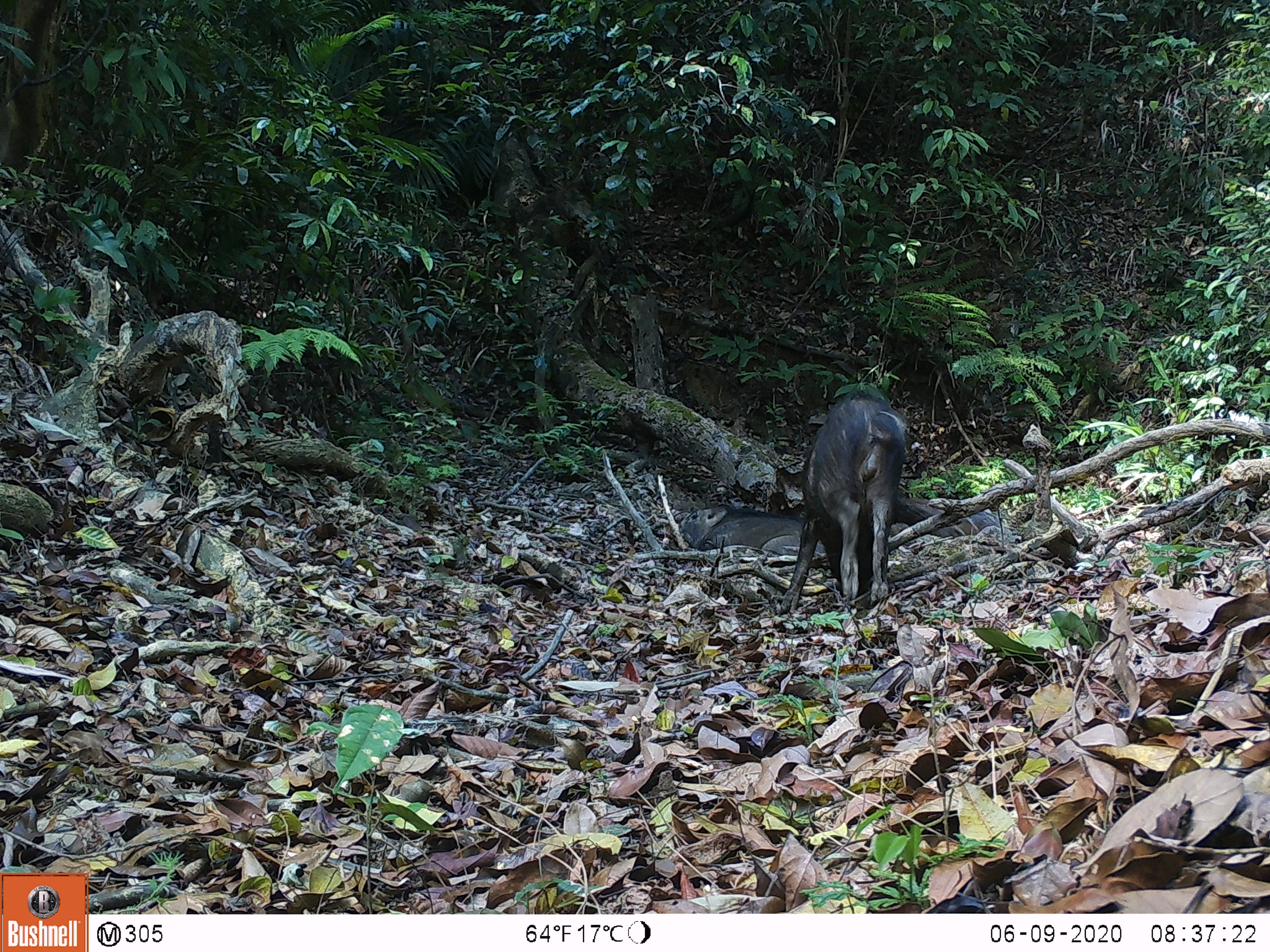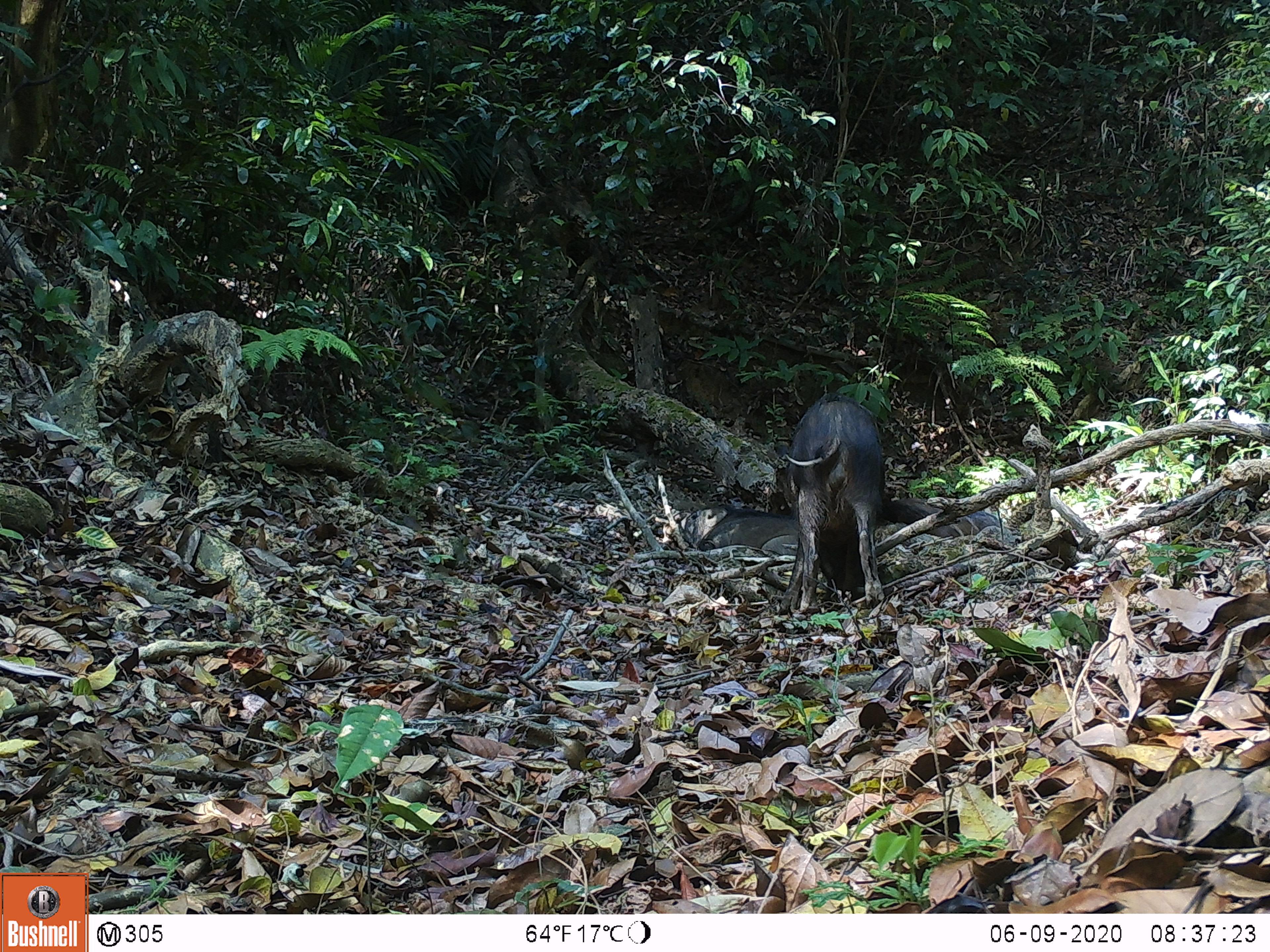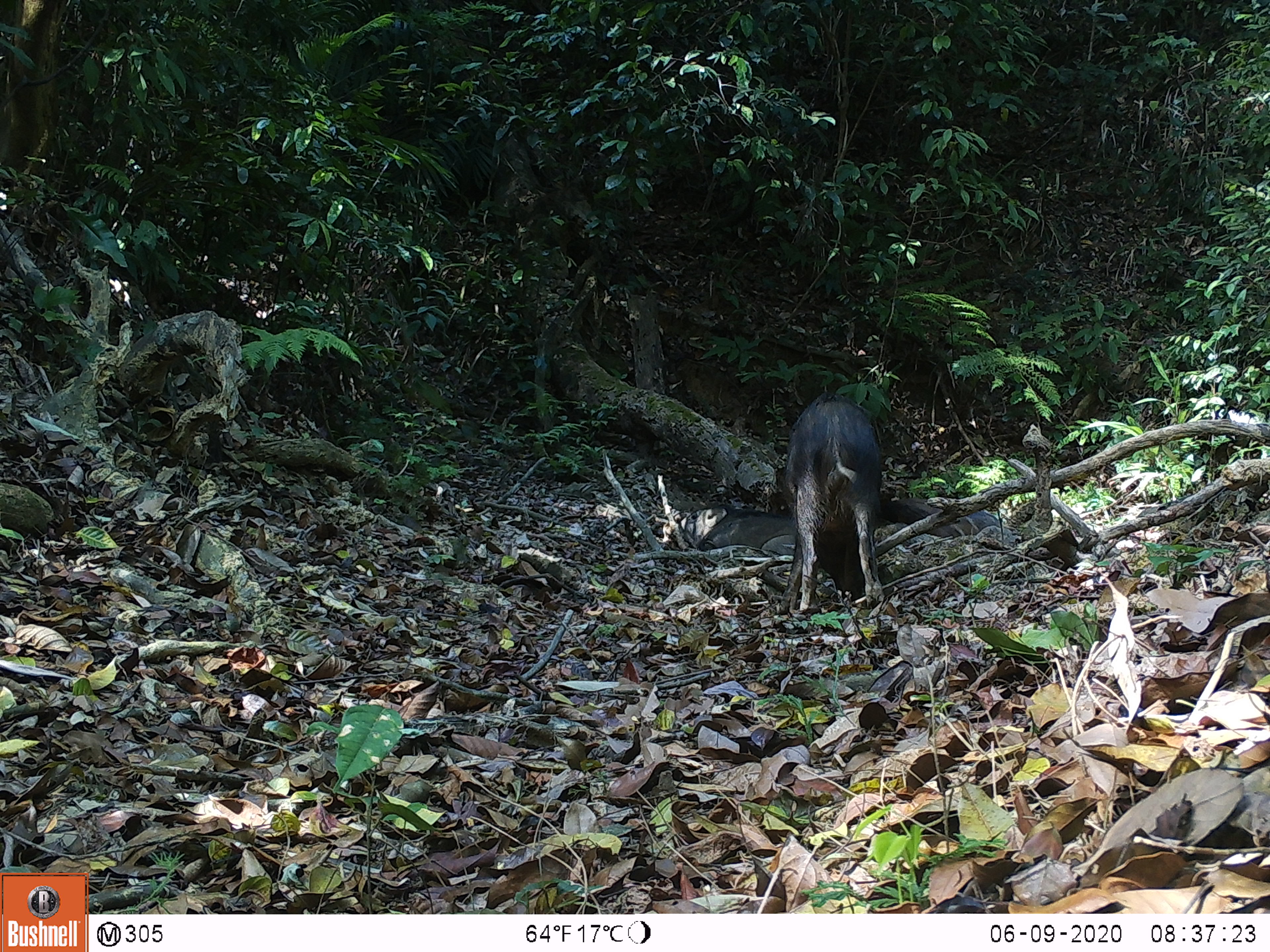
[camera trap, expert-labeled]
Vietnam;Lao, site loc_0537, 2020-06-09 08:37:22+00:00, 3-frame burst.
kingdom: Animalia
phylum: Chordata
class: Mammalia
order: Artiodactyla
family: Suidae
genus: Sus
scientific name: Sus scrofa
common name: eurasian wild pig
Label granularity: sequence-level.